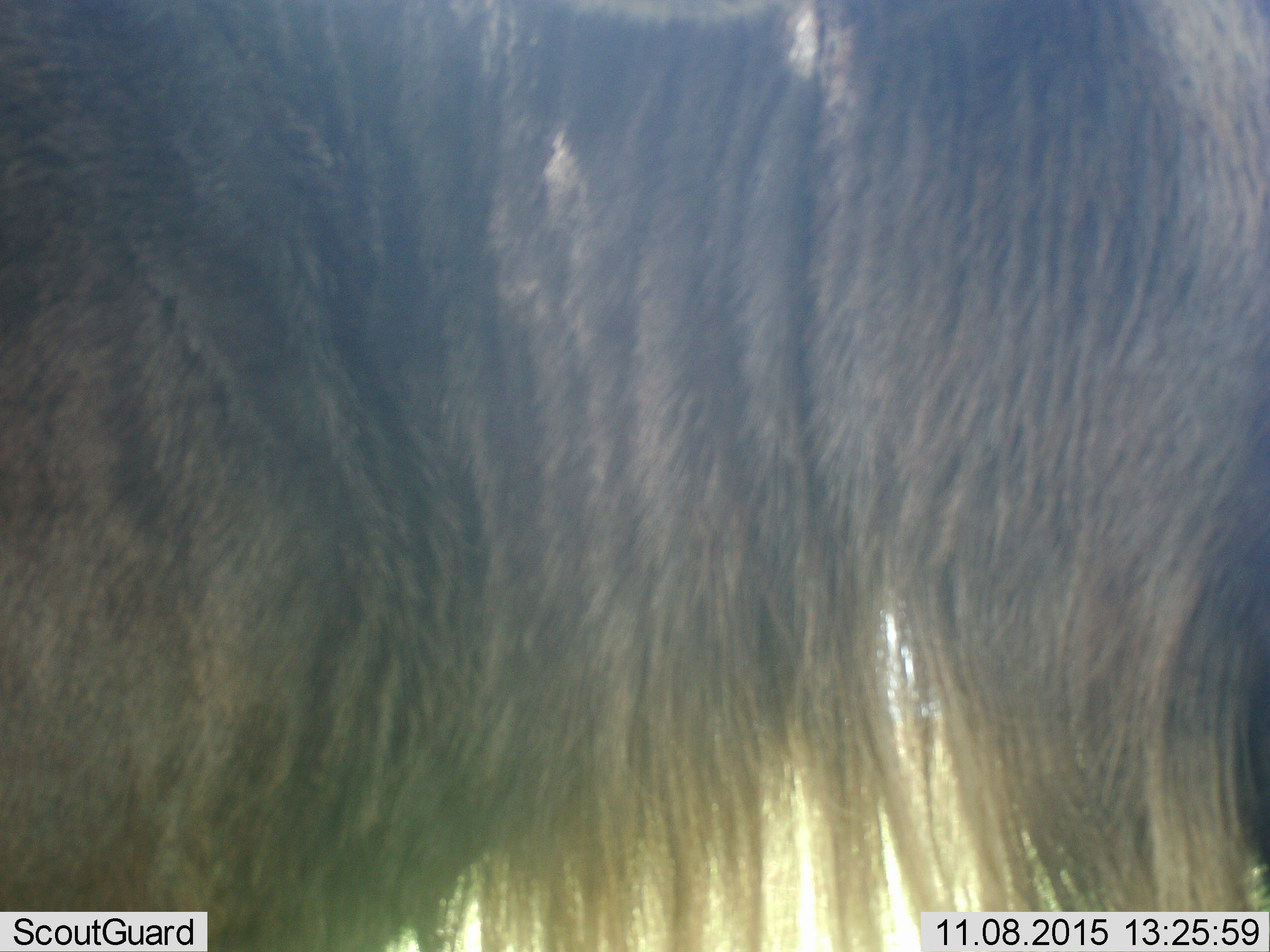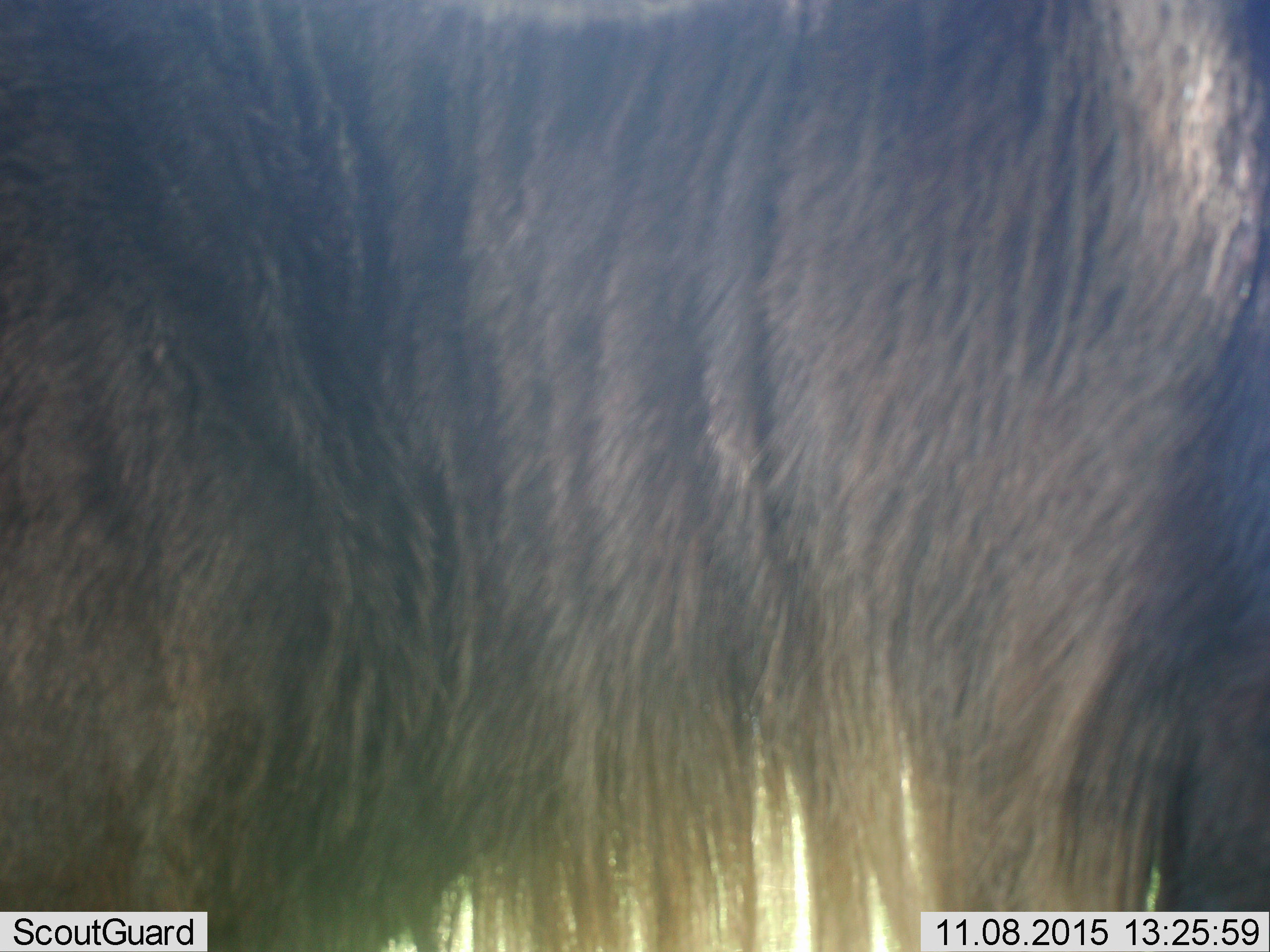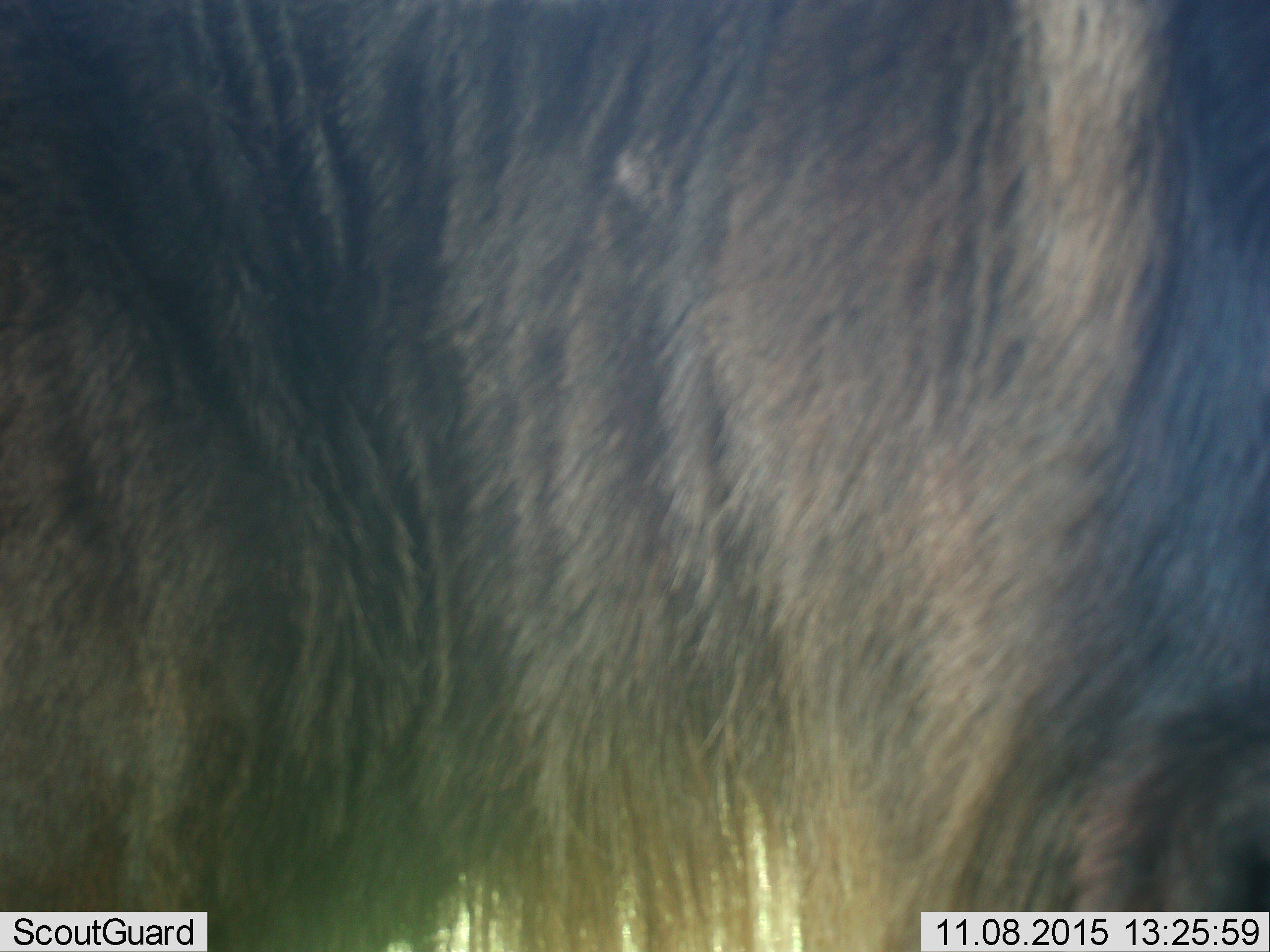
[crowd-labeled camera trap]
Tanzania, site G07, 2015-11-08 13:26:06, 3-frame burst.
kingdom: Animalia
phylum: Chordata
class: Mammalia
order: Artiodactyla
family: Bovidae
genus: Connochaetes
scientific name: Connochaetes taurinus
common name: blue wildebeest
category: wildebeest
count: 1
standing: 100%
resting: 0%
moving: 0%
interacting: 0%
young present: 0%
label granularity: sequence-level